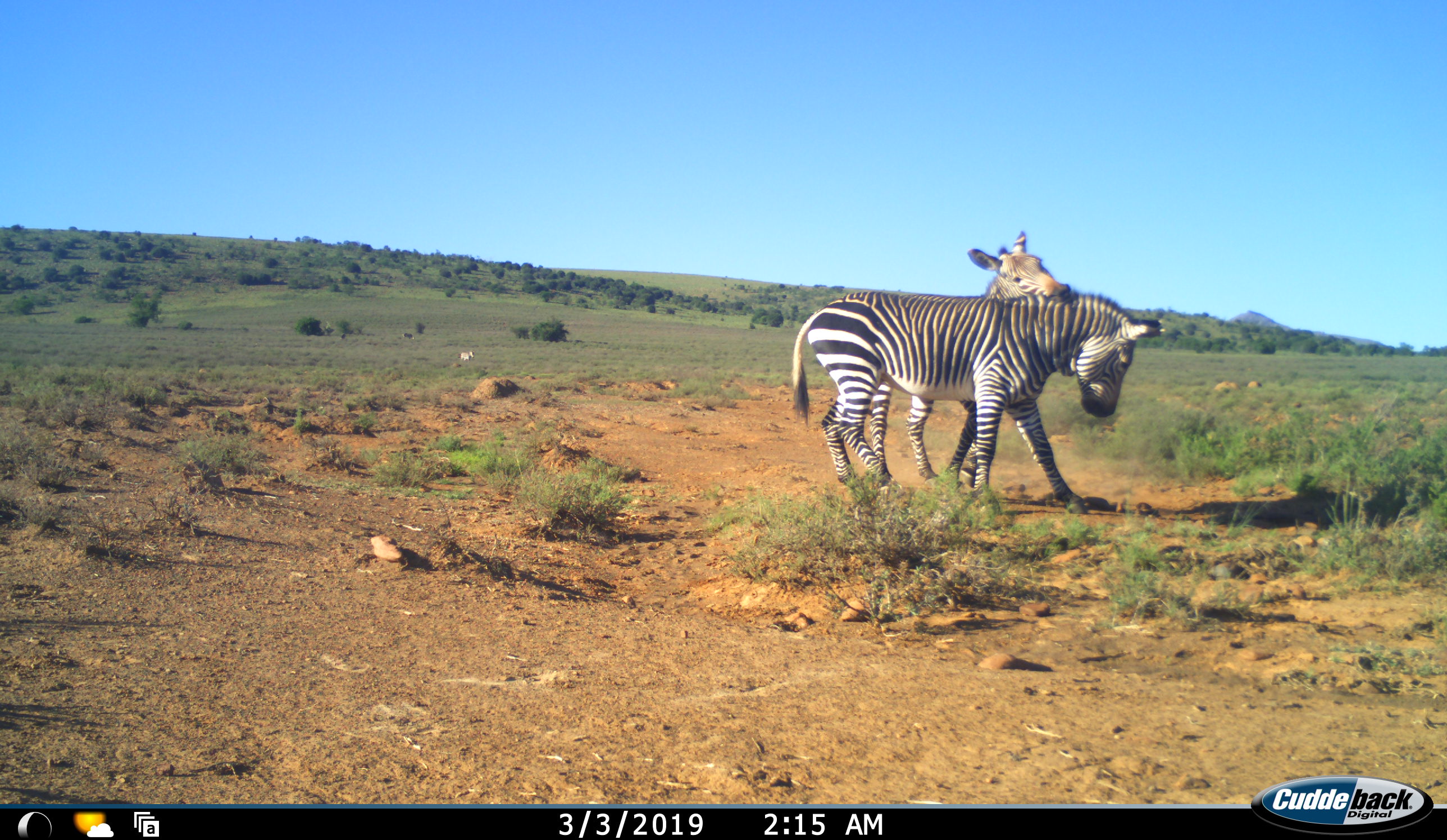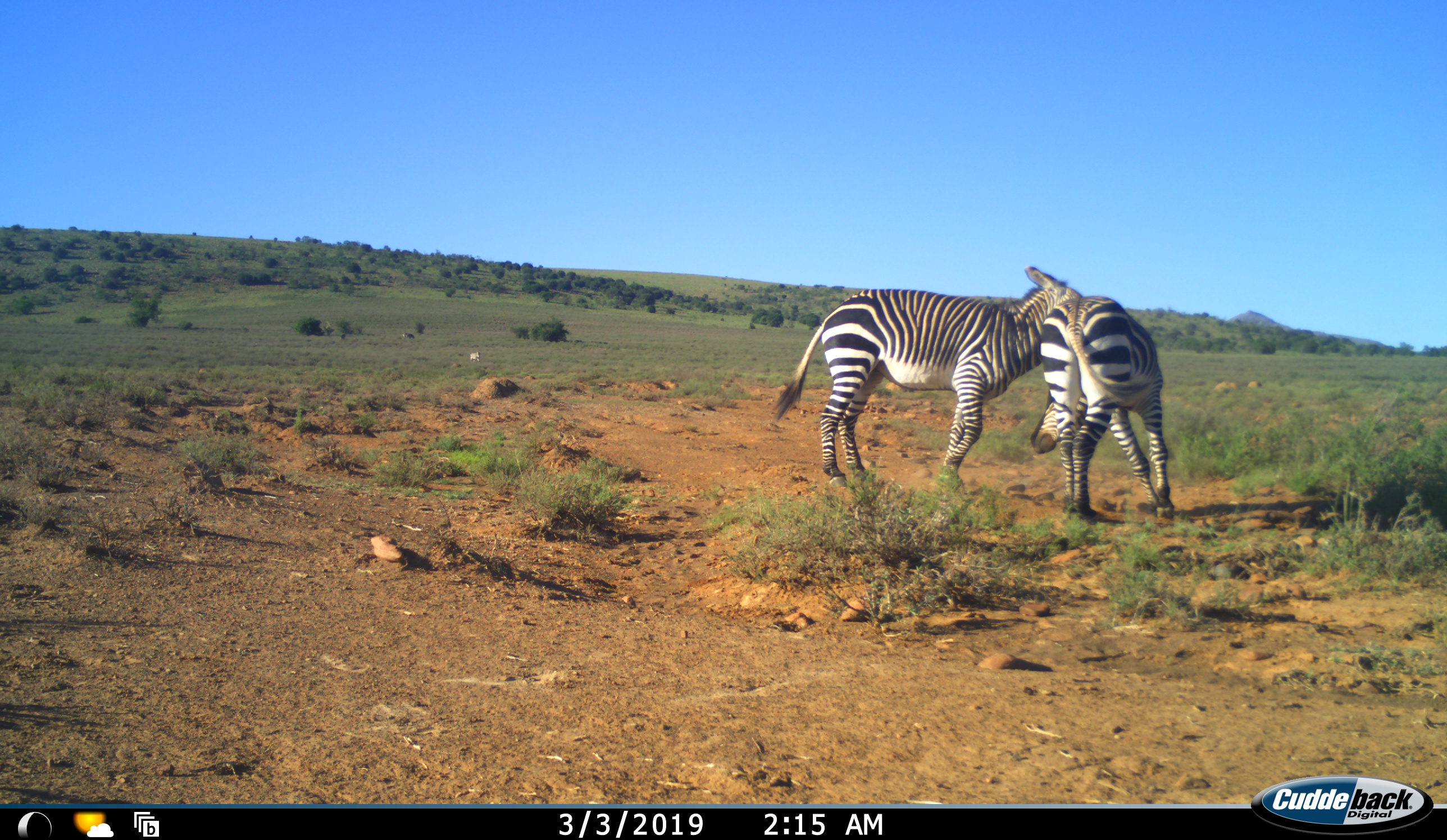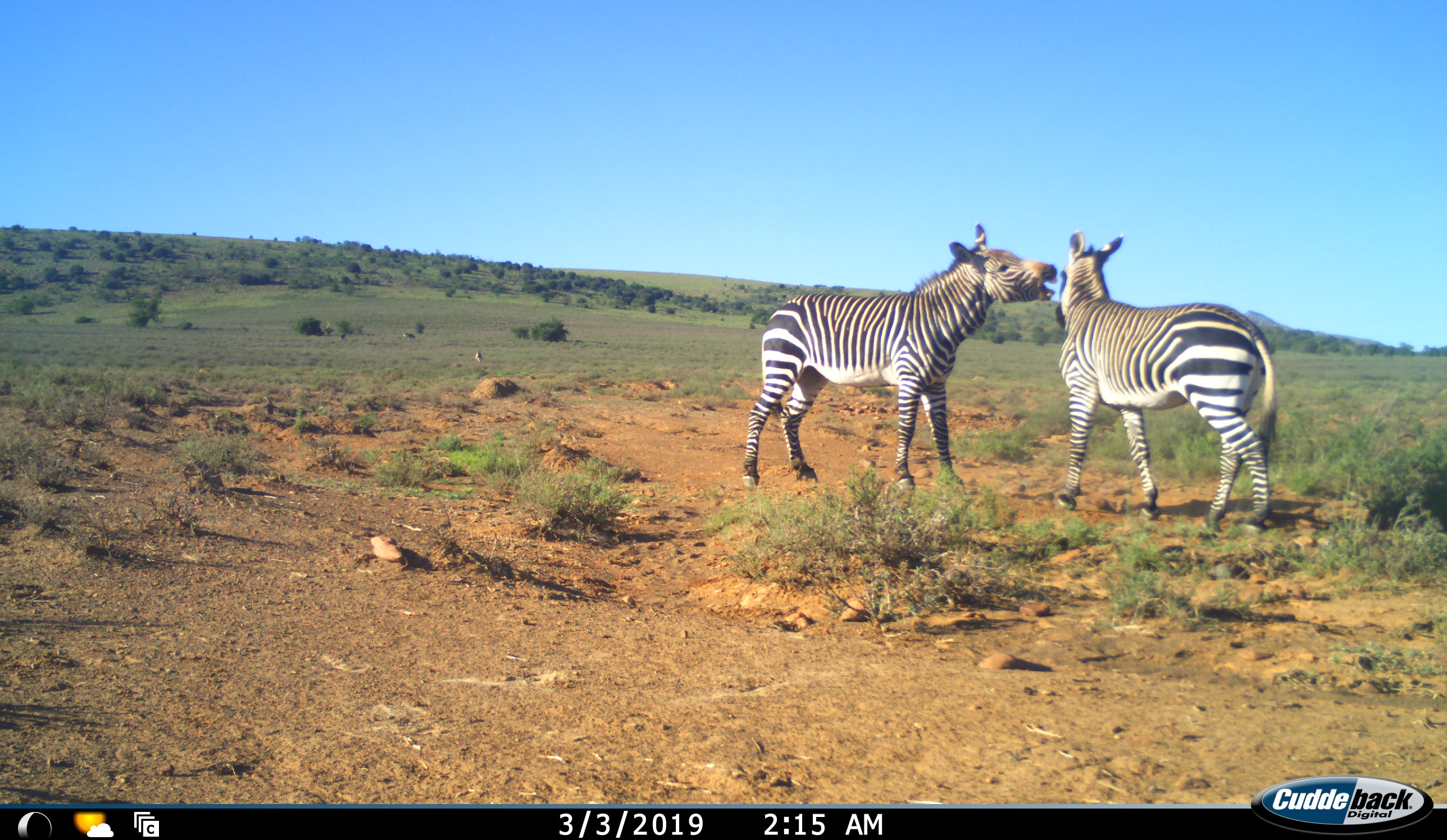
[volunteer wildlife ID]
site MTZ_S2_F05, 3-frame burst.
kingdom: Animalia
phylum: Chordata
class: Mammalia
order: Perissodactyla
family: Equidae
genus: Equus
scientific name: Equus zebra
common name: mountain zebra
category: zebramountain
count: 3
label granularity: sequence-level